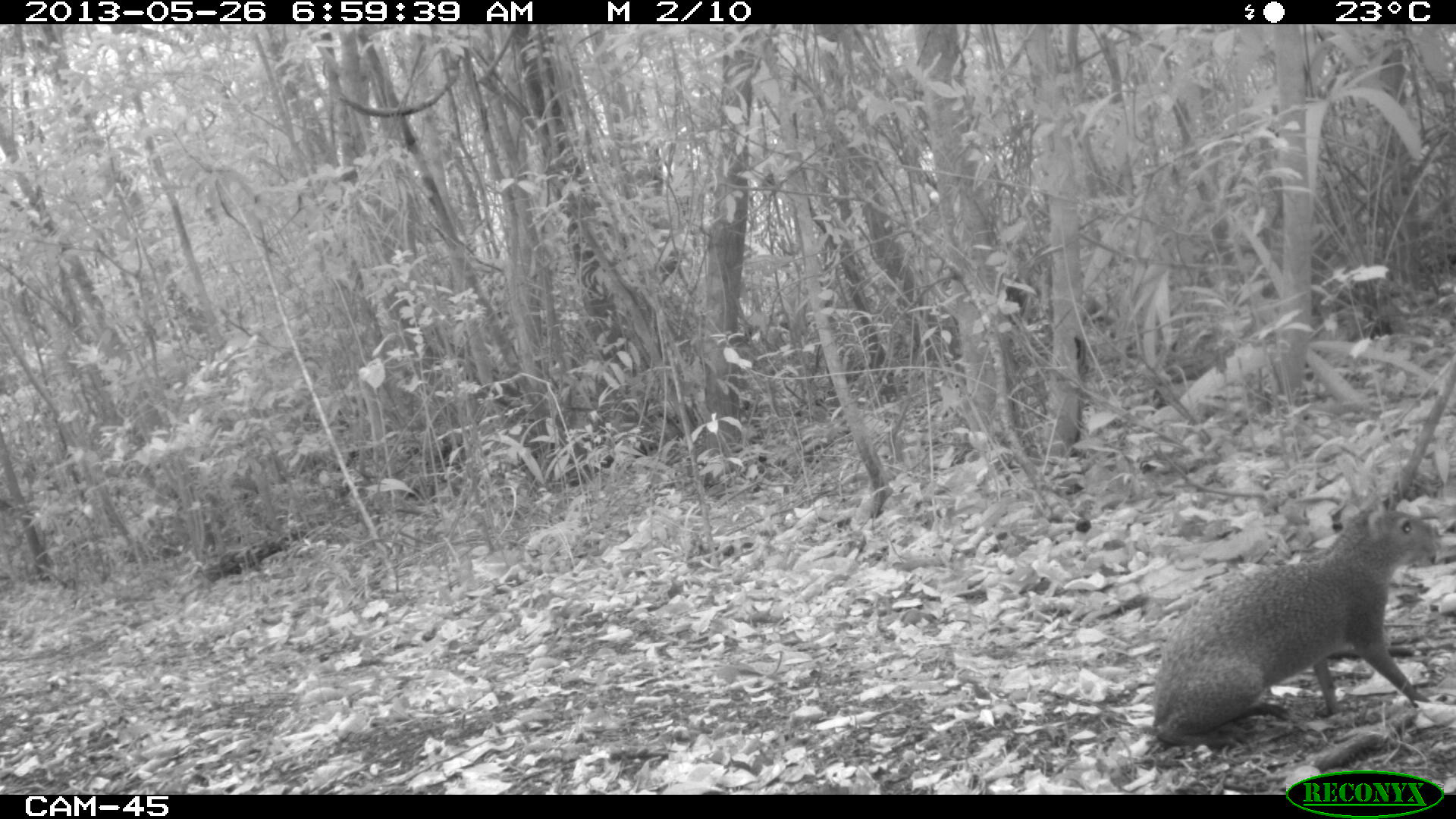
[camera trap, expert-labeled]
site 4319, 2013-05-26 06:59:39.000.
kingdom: Animalia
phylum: Chordata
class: Mammalia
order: Rodentia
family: Dasyproctidae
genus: Dasyprocta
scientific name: Dasyprocta punctata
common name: central american agouti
Dasyprocta punctata (central american agouti), count 1.